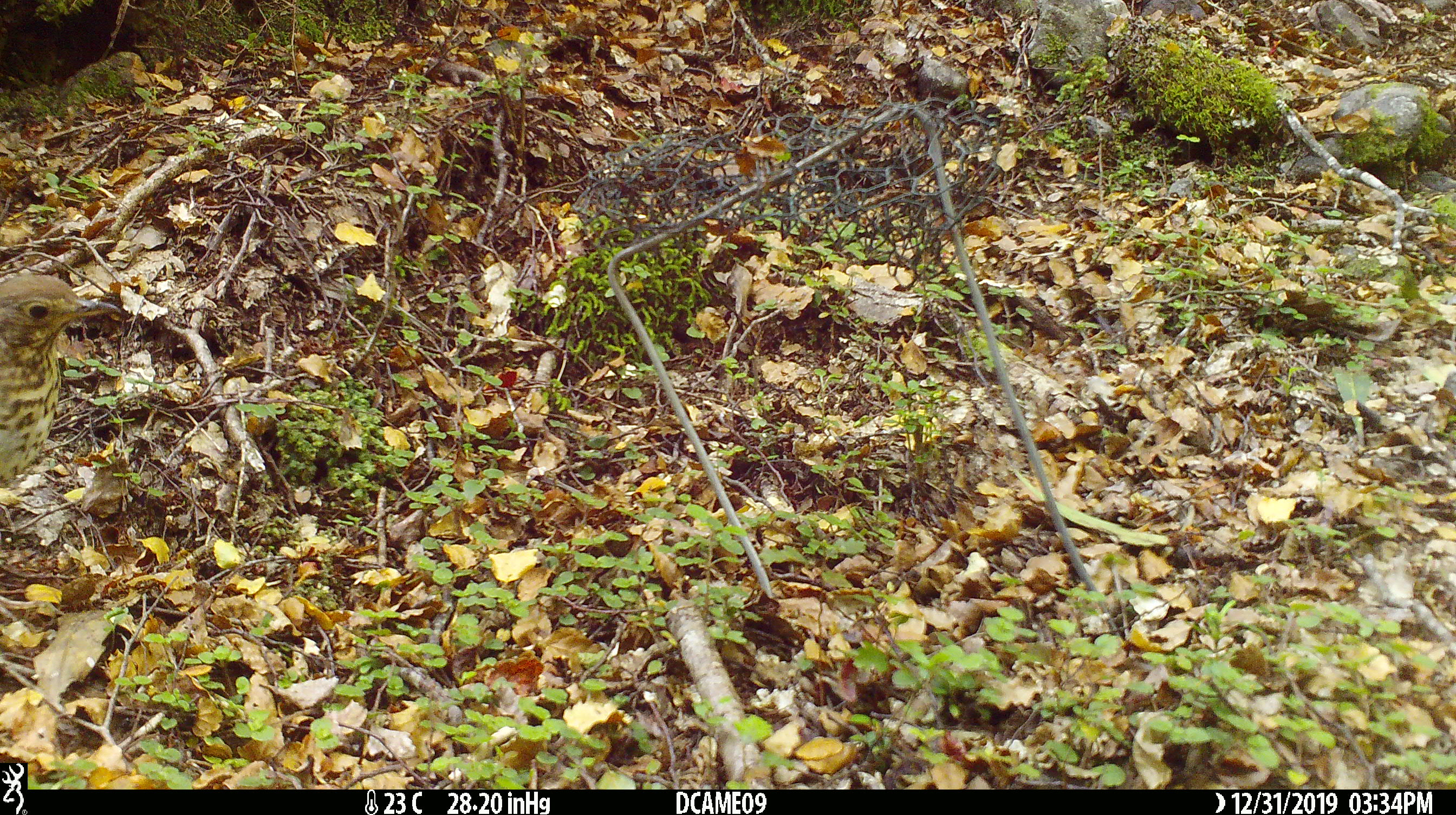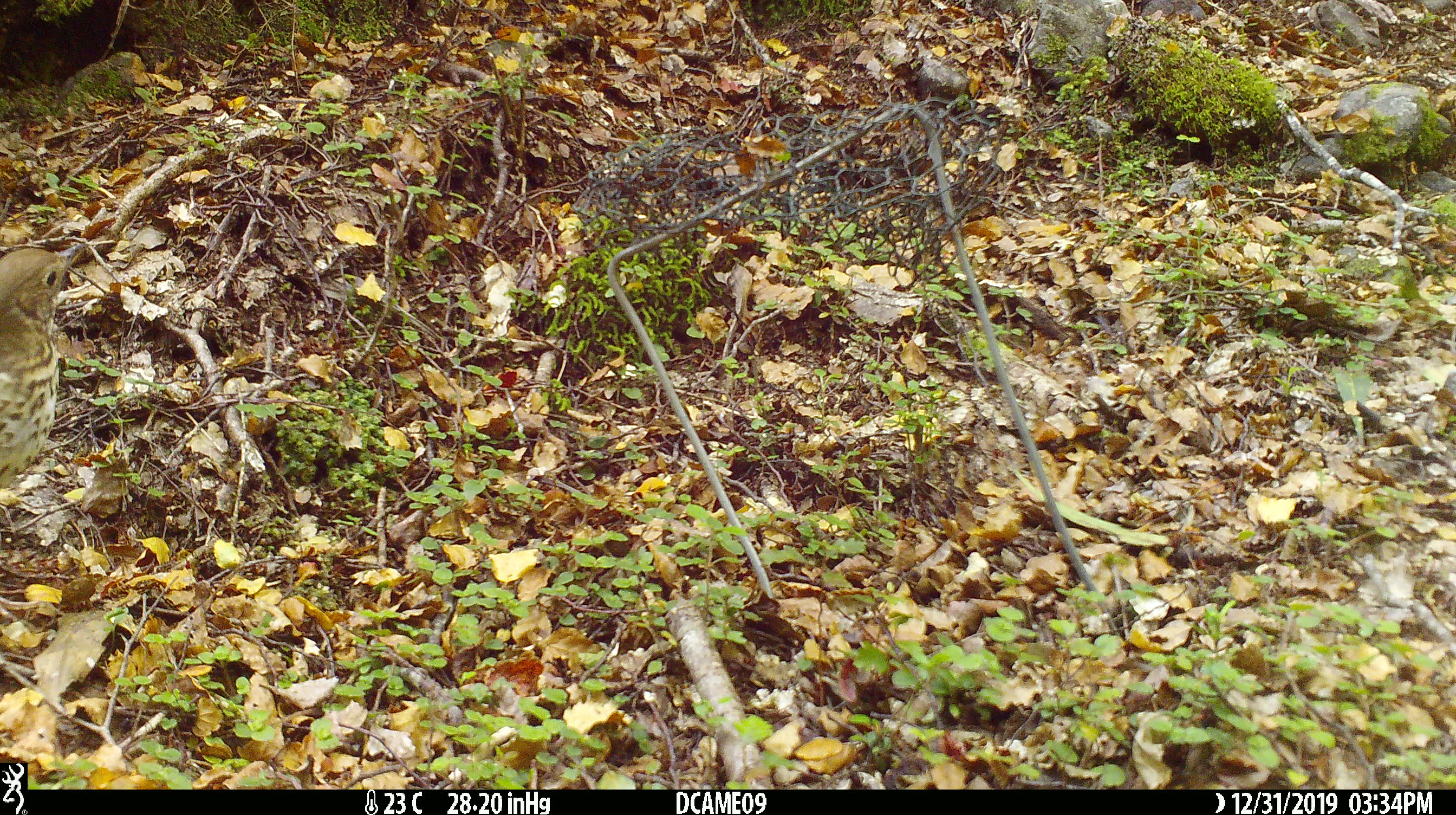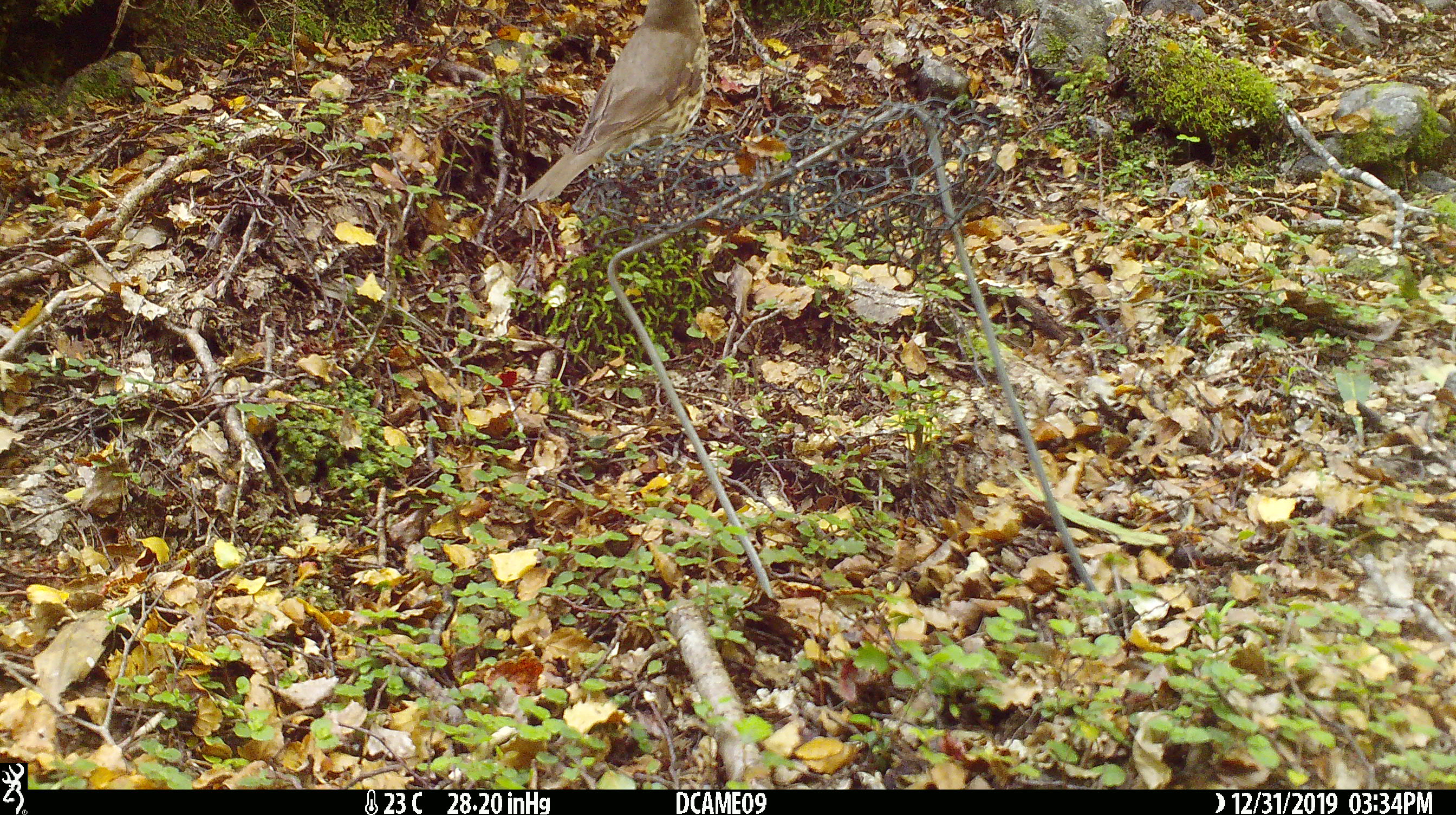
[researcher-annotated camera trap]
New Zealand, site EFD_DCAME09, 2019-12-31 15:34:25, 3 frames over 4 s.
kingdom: Animalia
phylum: Chordata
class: Aves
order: Passeriformes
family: Turdidae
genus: Turdus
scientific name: Turdus philomelos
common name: song thrush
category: thrush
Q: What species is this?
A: Thrush (song thrush) (Turdus philomelos).